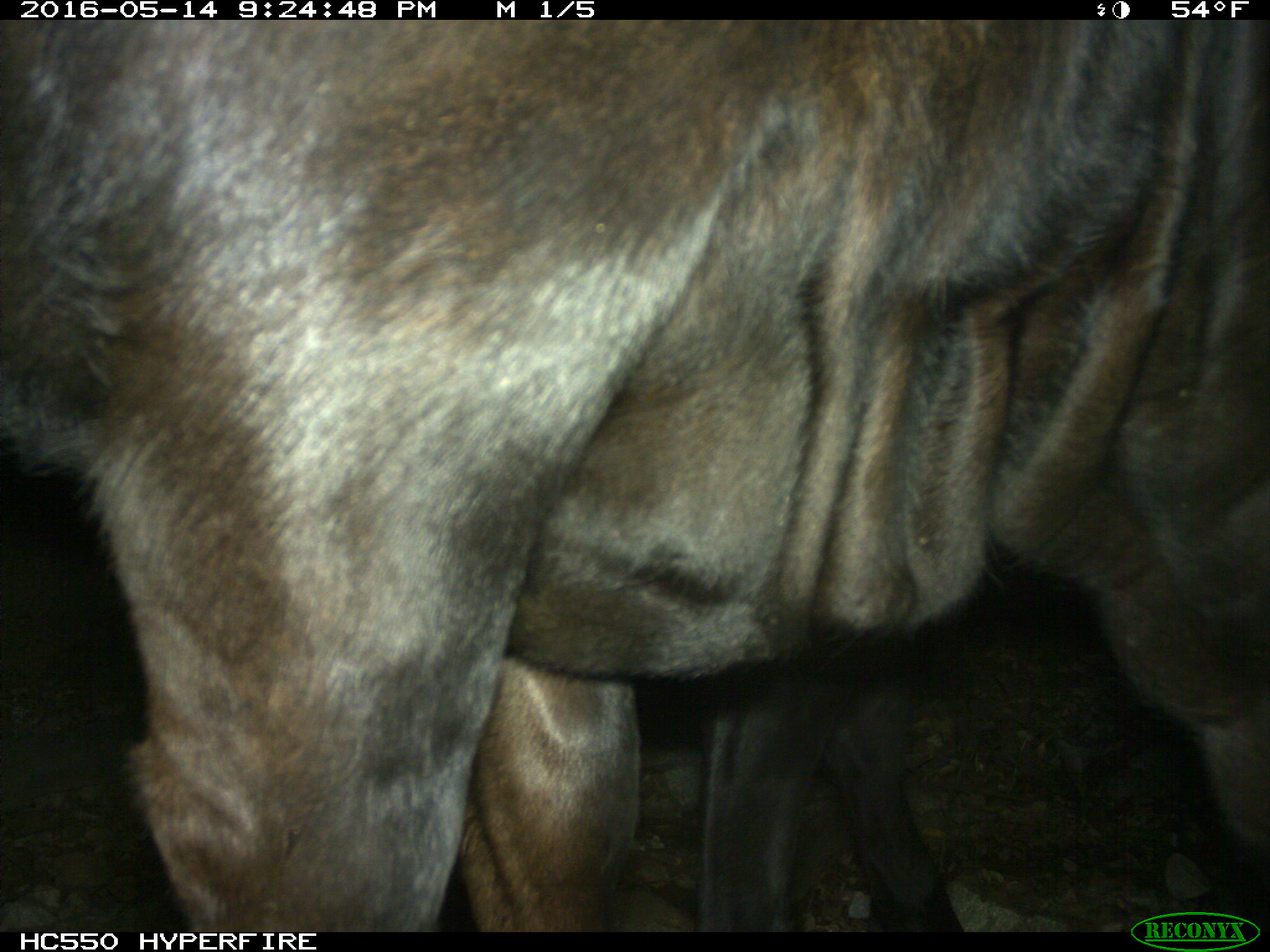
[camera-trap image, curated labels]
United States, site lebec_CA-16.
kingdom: Animalia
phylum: Chordata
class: Mammalia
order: Artiodactyla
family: Bovidae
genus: Bos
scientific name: Bos taurus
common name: domestic cow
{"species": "Bos taurus (domestic cow)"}